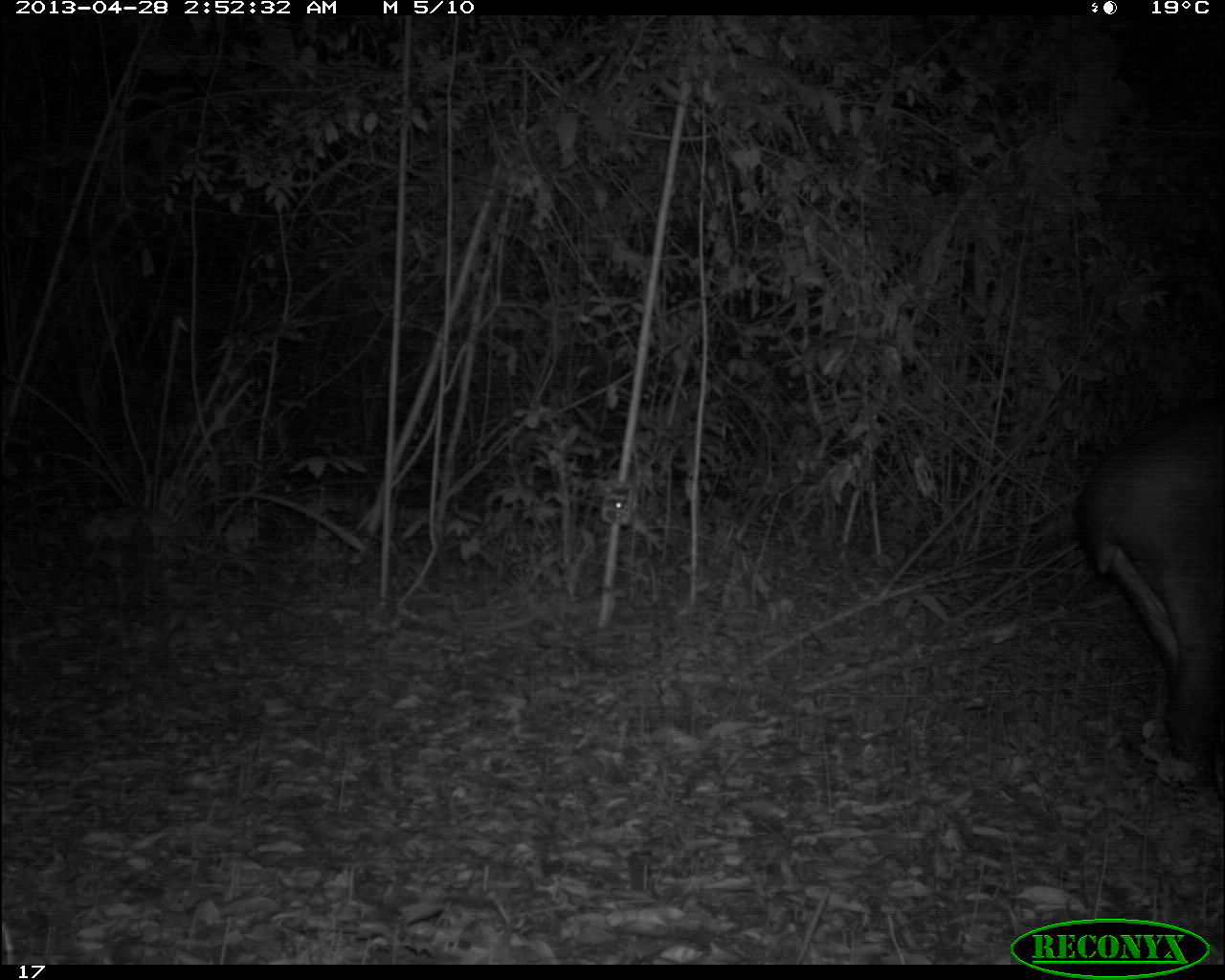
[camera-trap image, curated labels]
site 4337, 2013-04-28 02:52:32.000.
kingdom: Animalia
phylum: Chordata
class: Mammalia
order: Perissodactyla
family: Tapiridae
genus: Tapirus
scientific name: Tapirus bairdii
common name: baird's tapir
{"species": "Tapirus bairdii (baird's tapir)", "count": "1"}